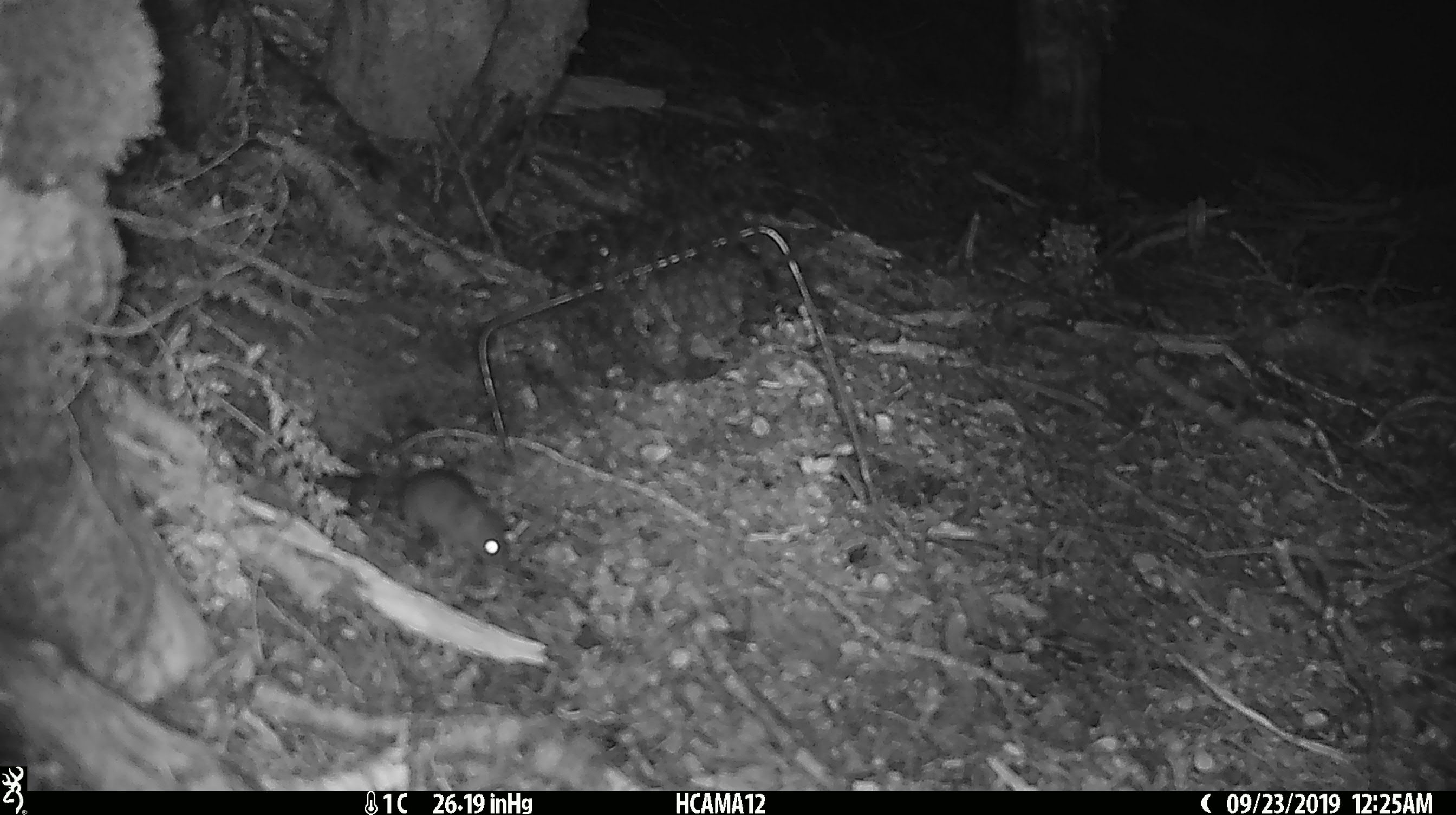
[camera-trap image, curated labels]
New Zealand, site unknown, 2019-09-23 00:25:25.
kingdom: Animalia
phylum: Chordata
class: Mammalia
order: Rodentia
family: Muridae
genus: Mus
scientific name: Mus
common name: mouse